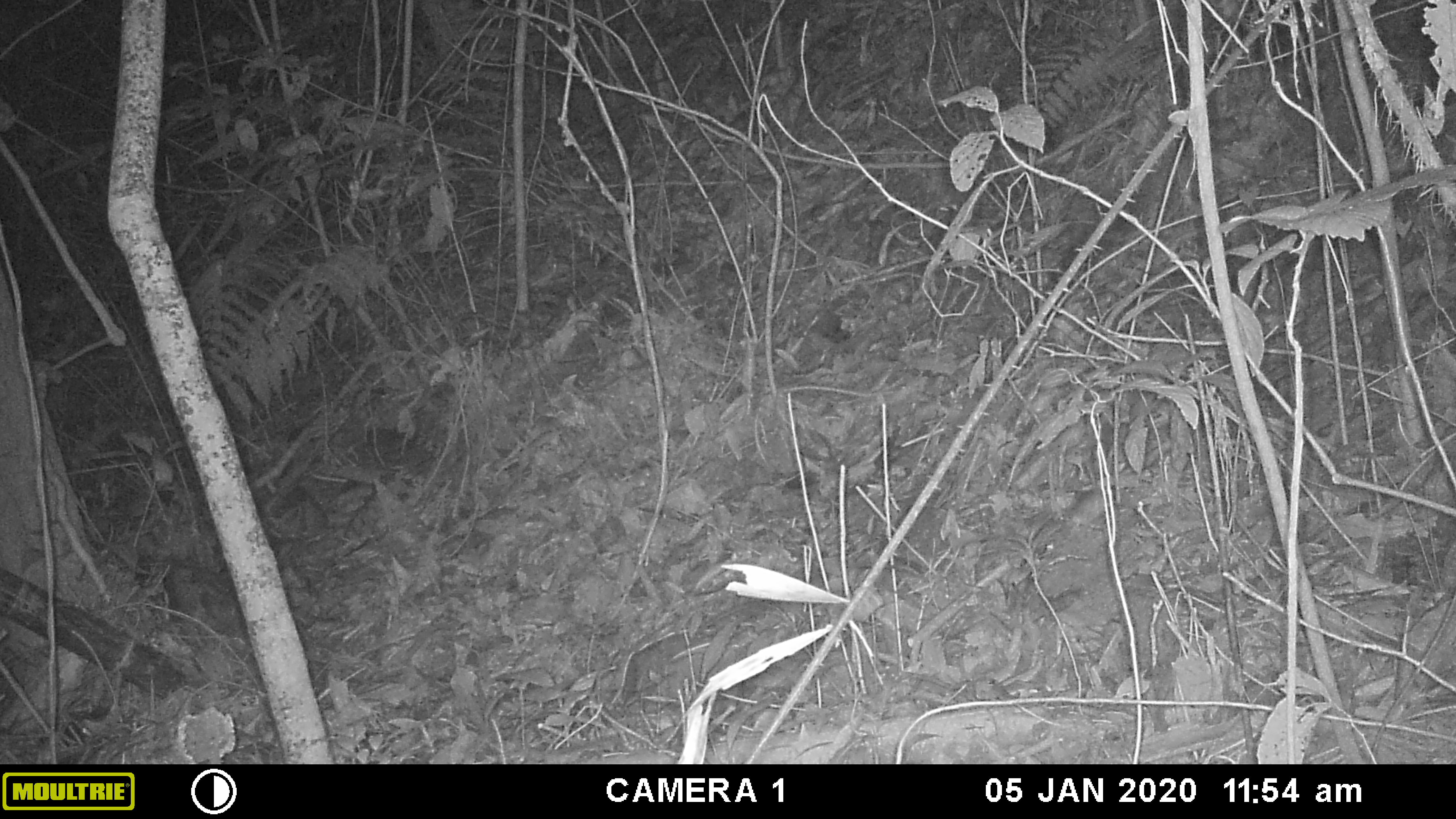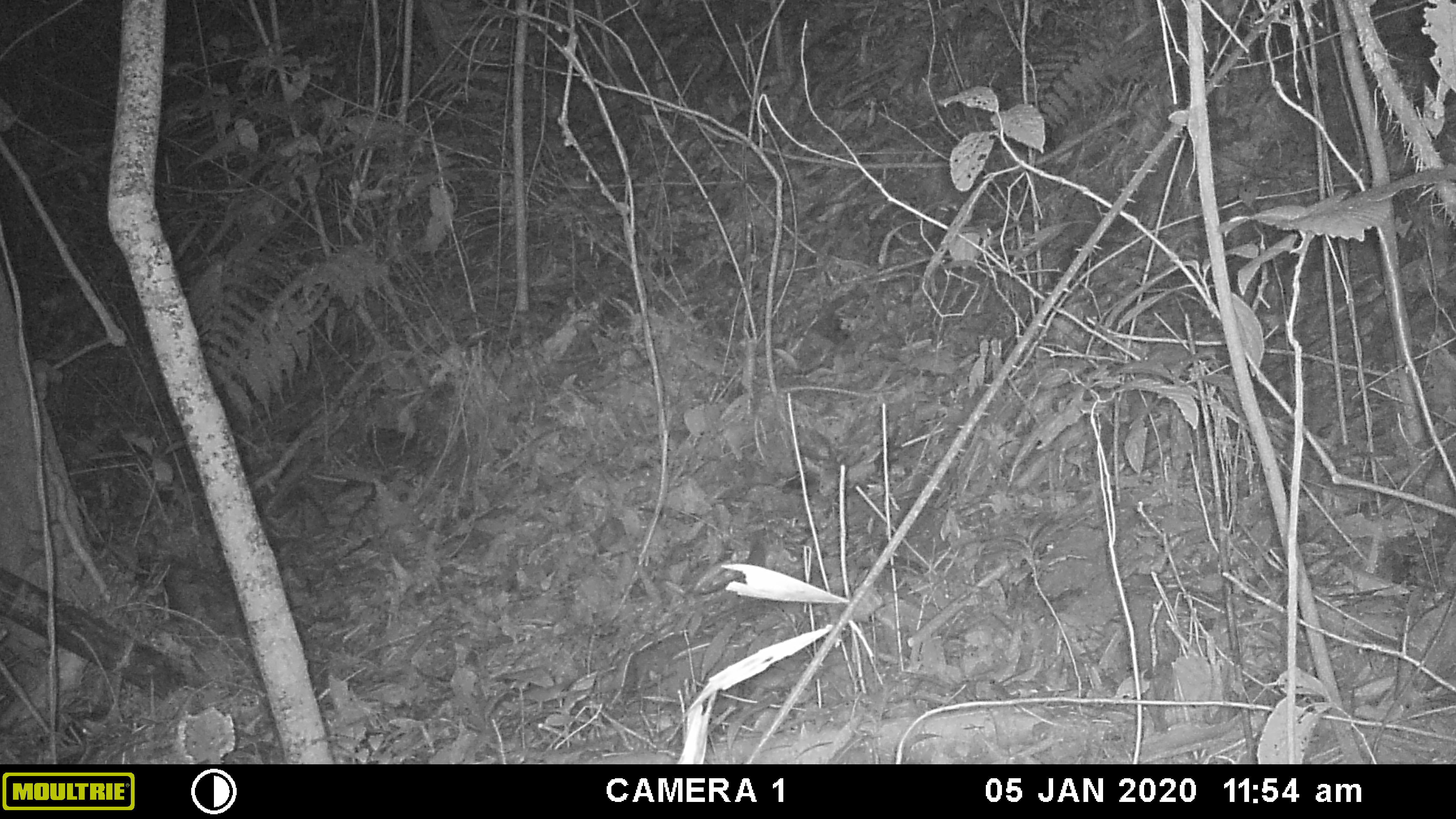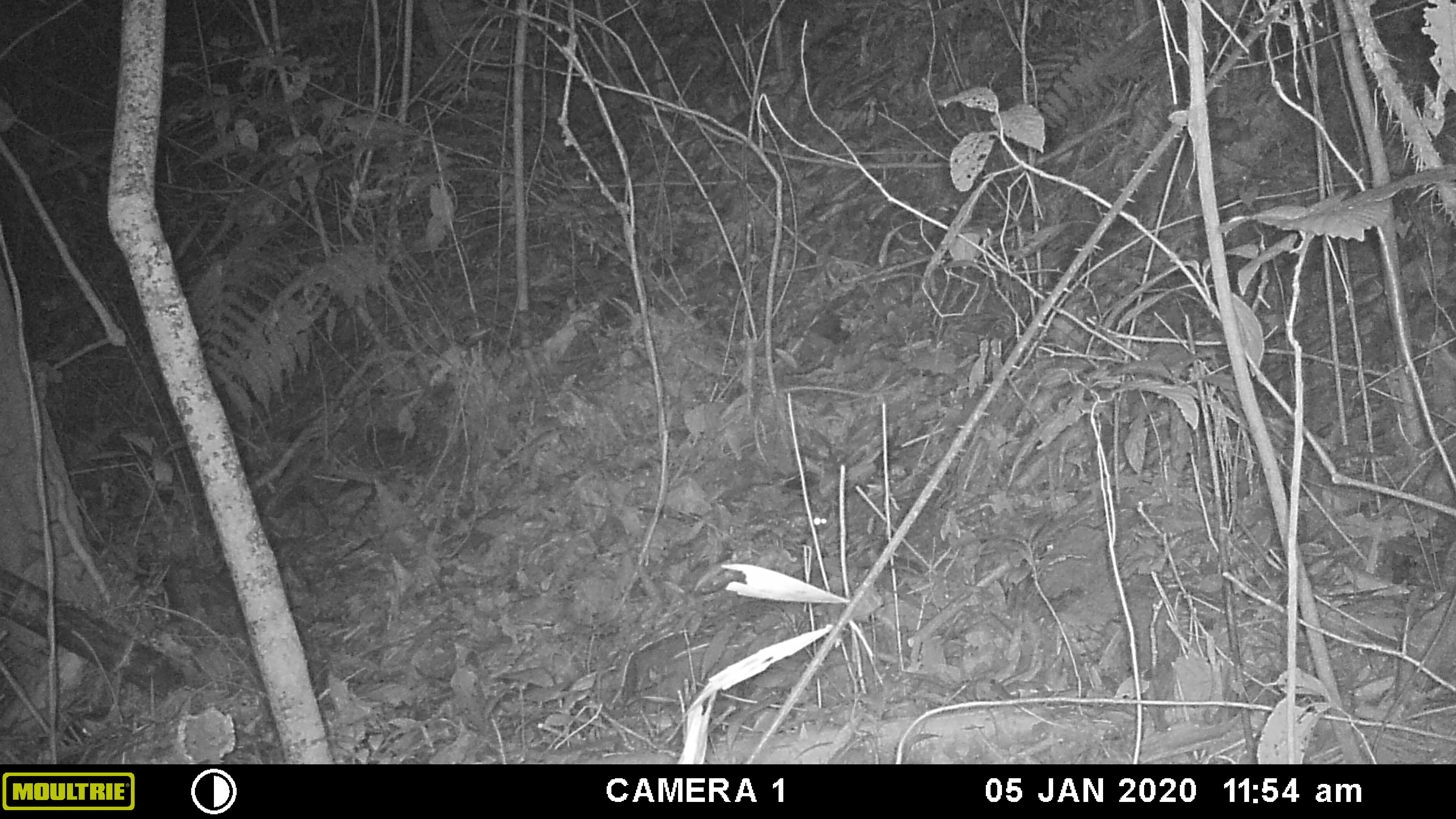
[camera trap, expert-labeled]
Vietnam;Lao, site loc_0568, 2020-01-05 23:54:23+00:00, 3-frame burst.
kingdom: Animalia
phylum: Chordata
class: Mammalia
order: Rodentia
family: Muridae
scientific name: Muridae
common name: old-world mice and rats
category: unidentified murid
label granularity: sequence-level